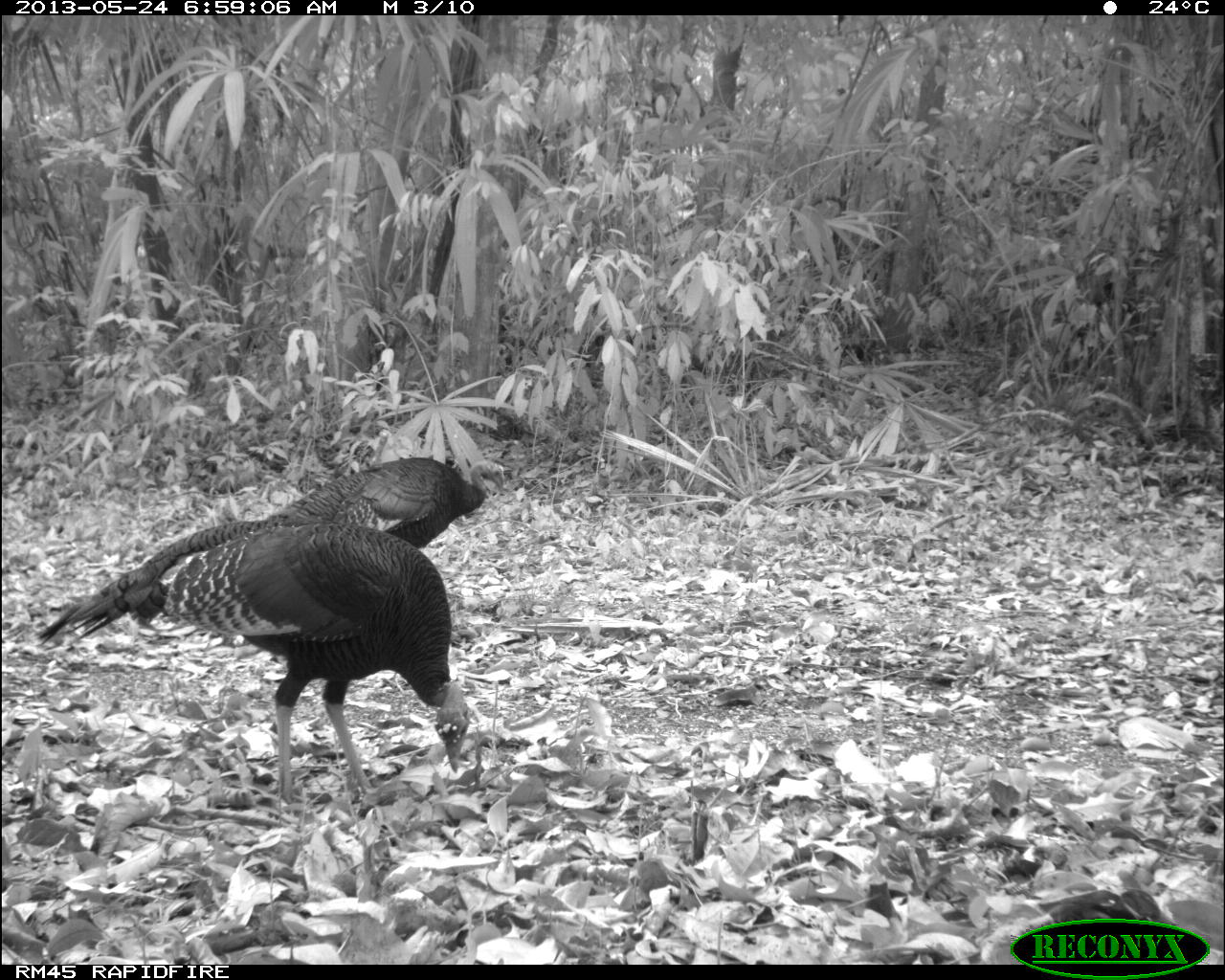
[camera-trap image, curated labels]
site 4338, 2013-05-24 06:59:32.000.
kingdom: Animalia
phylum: Chordata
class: Aves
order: Galliformes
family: Phasianidae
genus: Meleagris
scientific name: Meleagris ocellata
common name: ocellated turkey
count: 2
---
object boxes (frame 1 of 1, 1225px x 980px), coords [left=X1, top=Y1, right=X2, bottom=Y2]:
meleagris ocellata: [left=38, top=521, right=472, bottom=804]; [left=263, top=454, right=506, bottom=550]